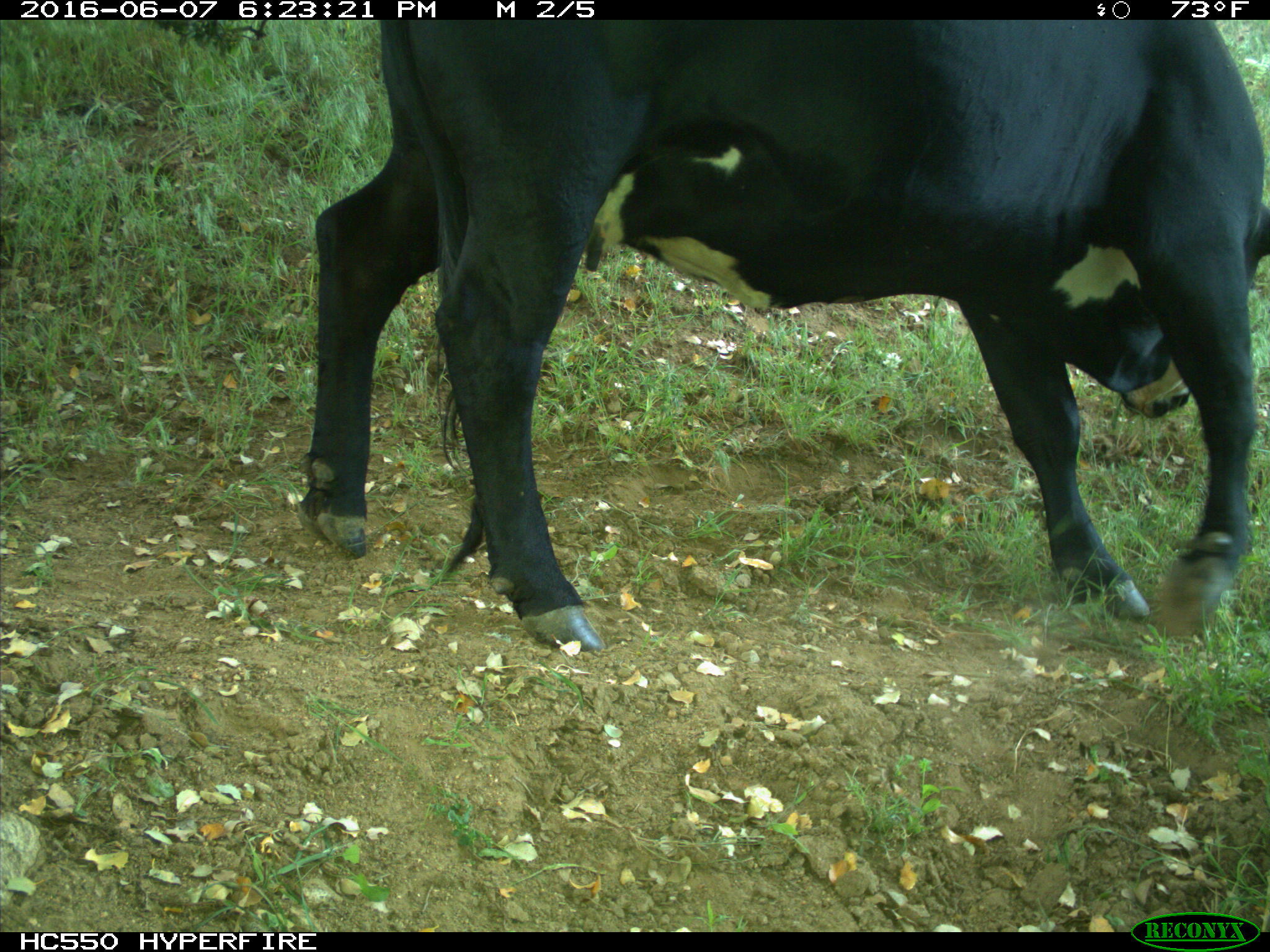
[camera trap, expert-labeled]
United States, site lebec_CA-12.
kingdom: Animalia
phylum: Chordata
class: Mammalia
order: Artiodactyla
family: Bovidae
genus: Bos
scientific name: Bos taurus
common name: domestic cow